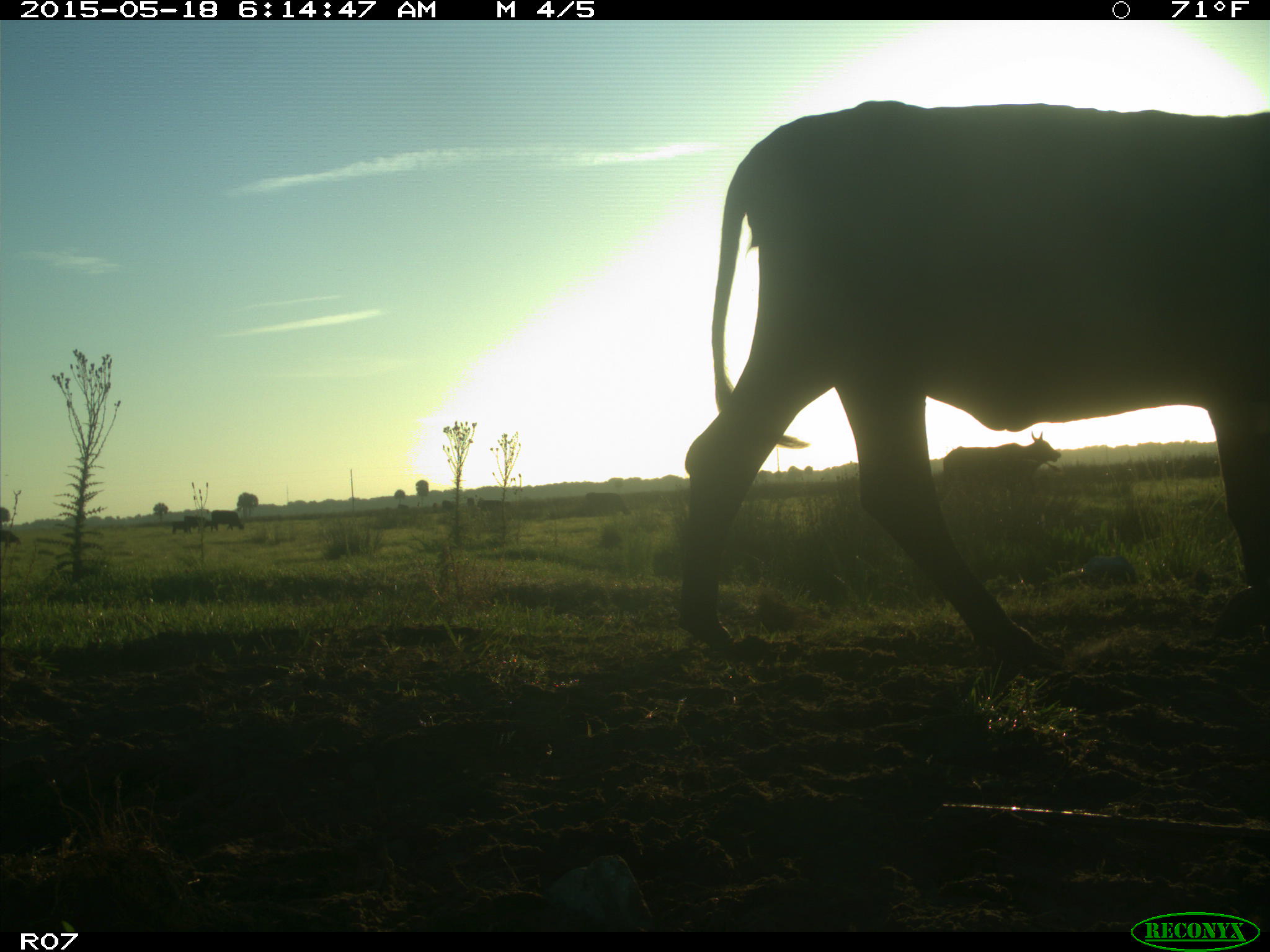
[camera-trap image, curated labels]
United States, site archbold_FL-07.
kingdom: Animalia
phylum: Chordata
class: Mammalia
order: Artiodactyla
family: Bovidae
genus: Bos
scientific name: Bos taurus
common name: domestic cow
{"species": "Bos taurus (domestic cow)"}